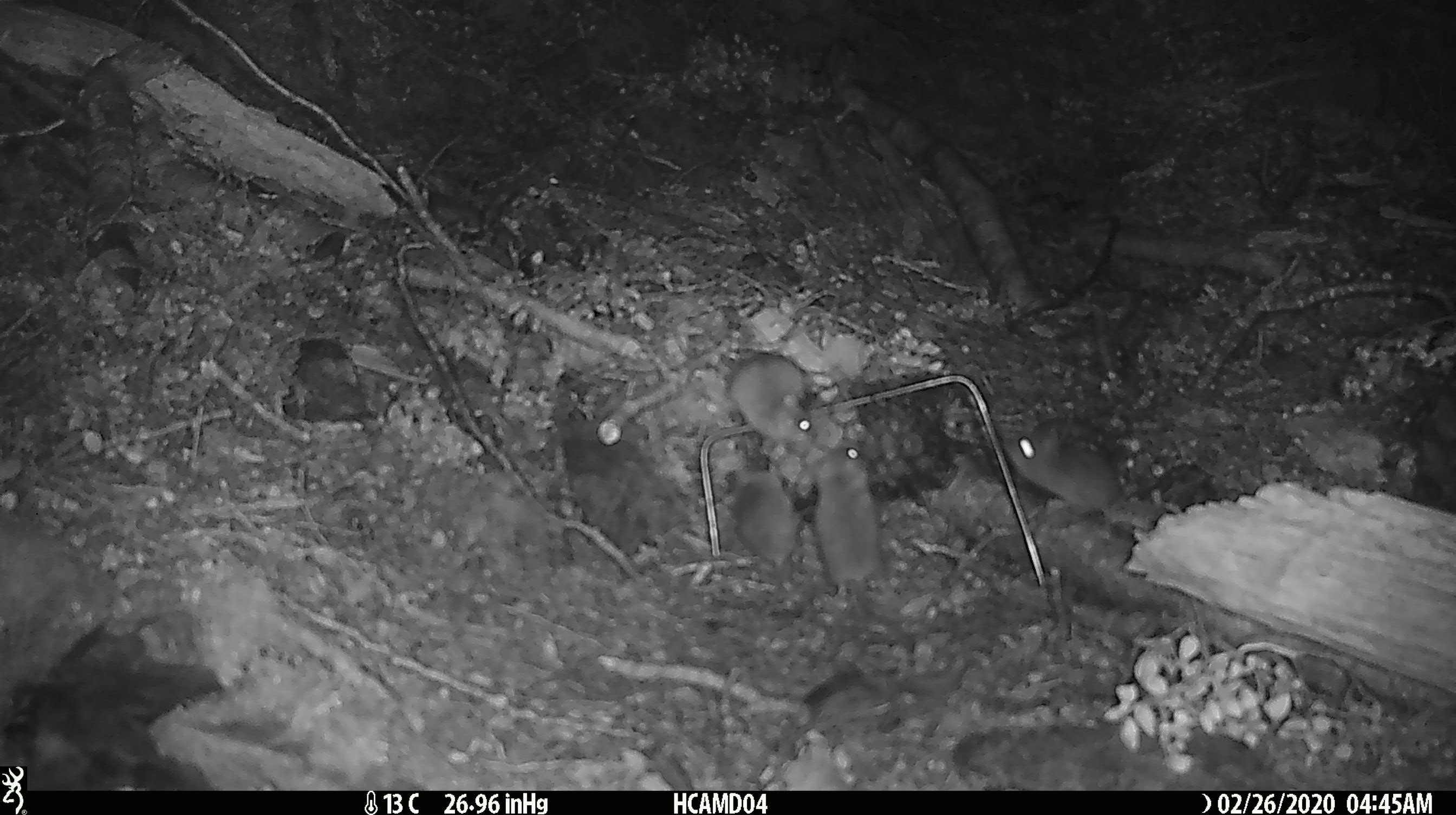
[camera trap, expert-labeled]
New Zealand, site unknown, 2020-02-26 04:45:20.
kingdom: Animalia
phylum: Chordata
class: Mammalia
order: Rodentia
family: Muridae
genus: Mus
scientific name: Mus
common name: mouse